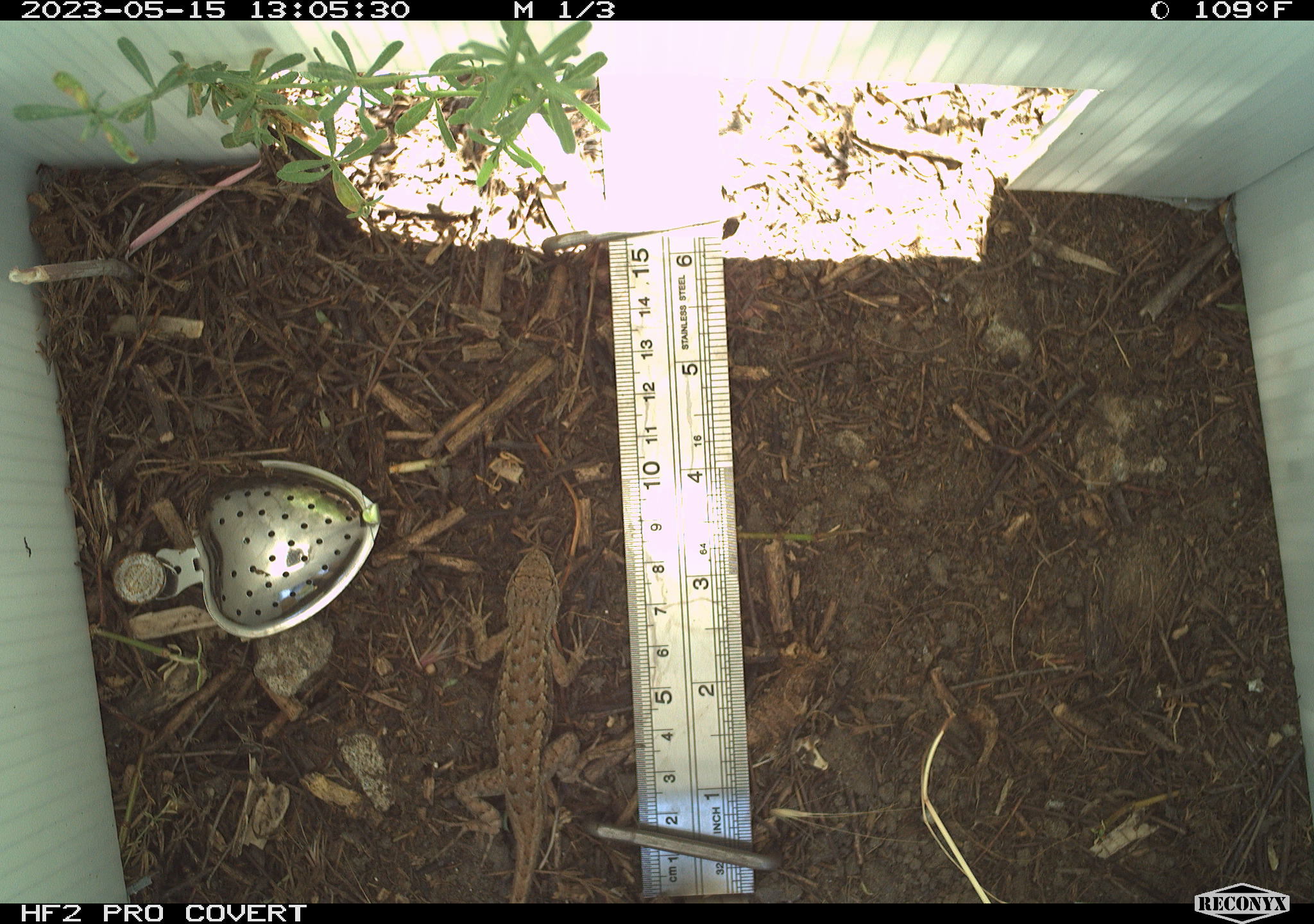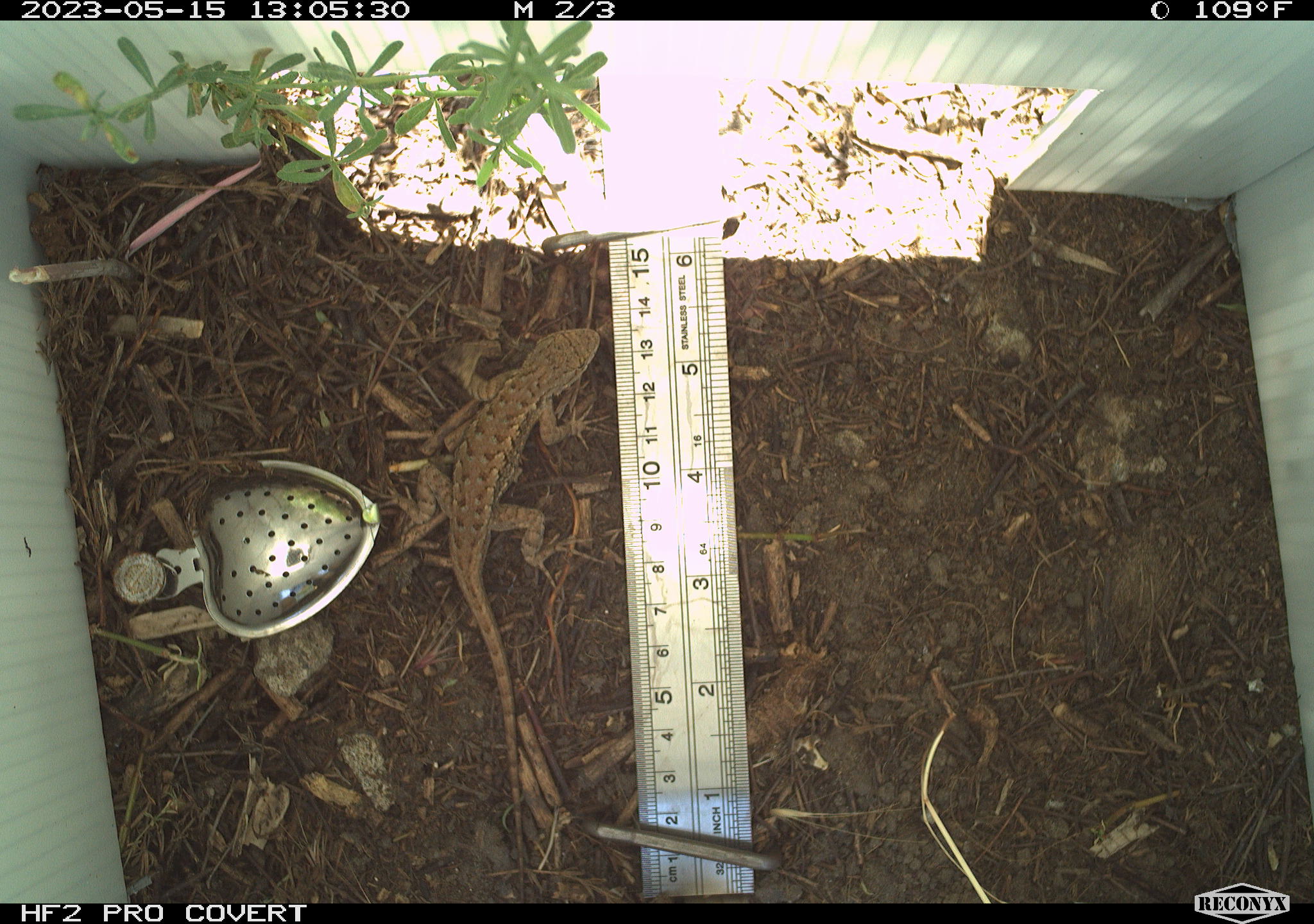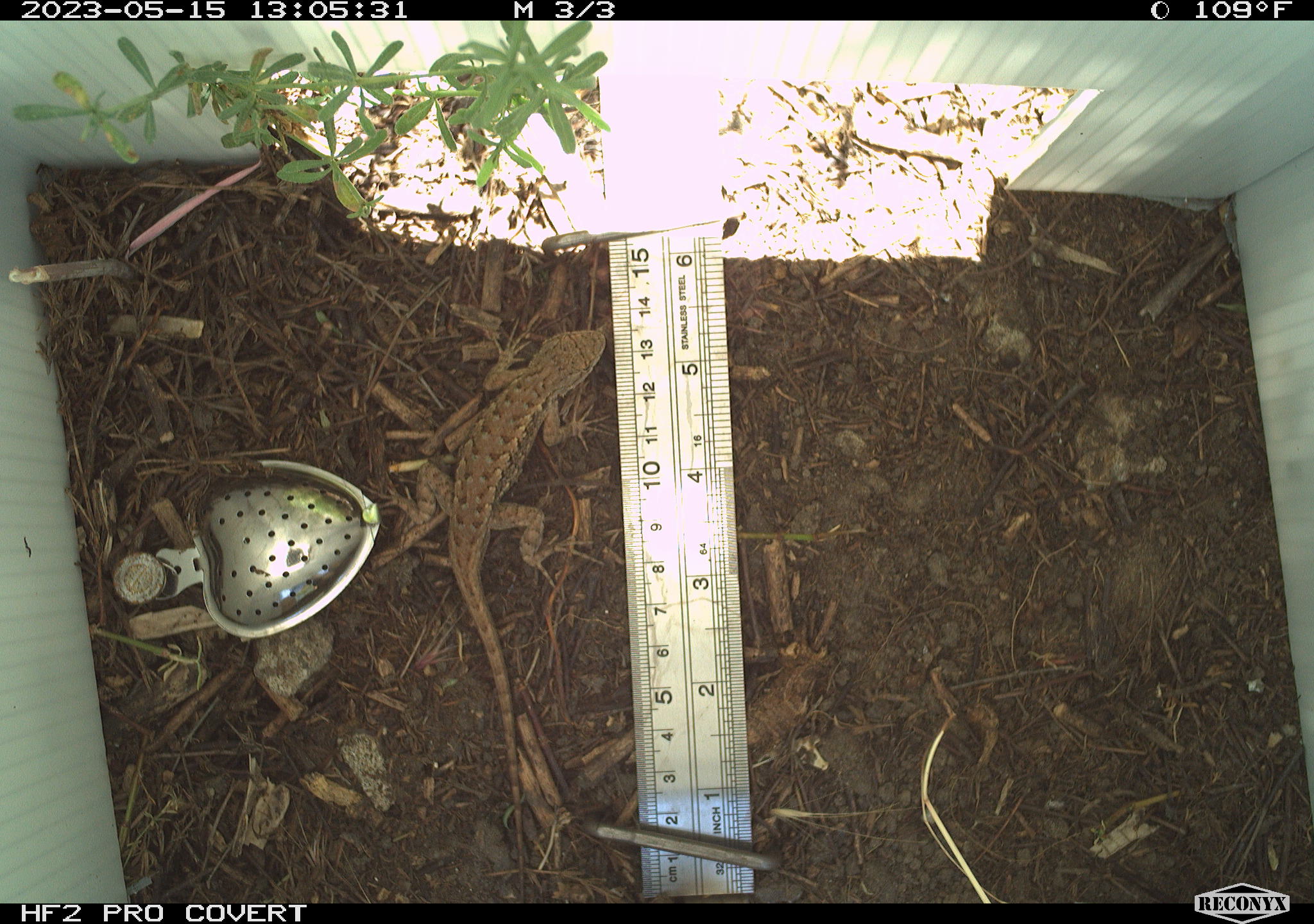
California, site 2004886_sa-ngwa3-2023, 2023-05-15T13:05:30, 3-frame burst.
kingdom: Animalia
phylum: Chordata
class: Reptilia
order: Squamata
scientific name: Squamata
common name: lizards and snakes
Lizards and snakes (Squamata).